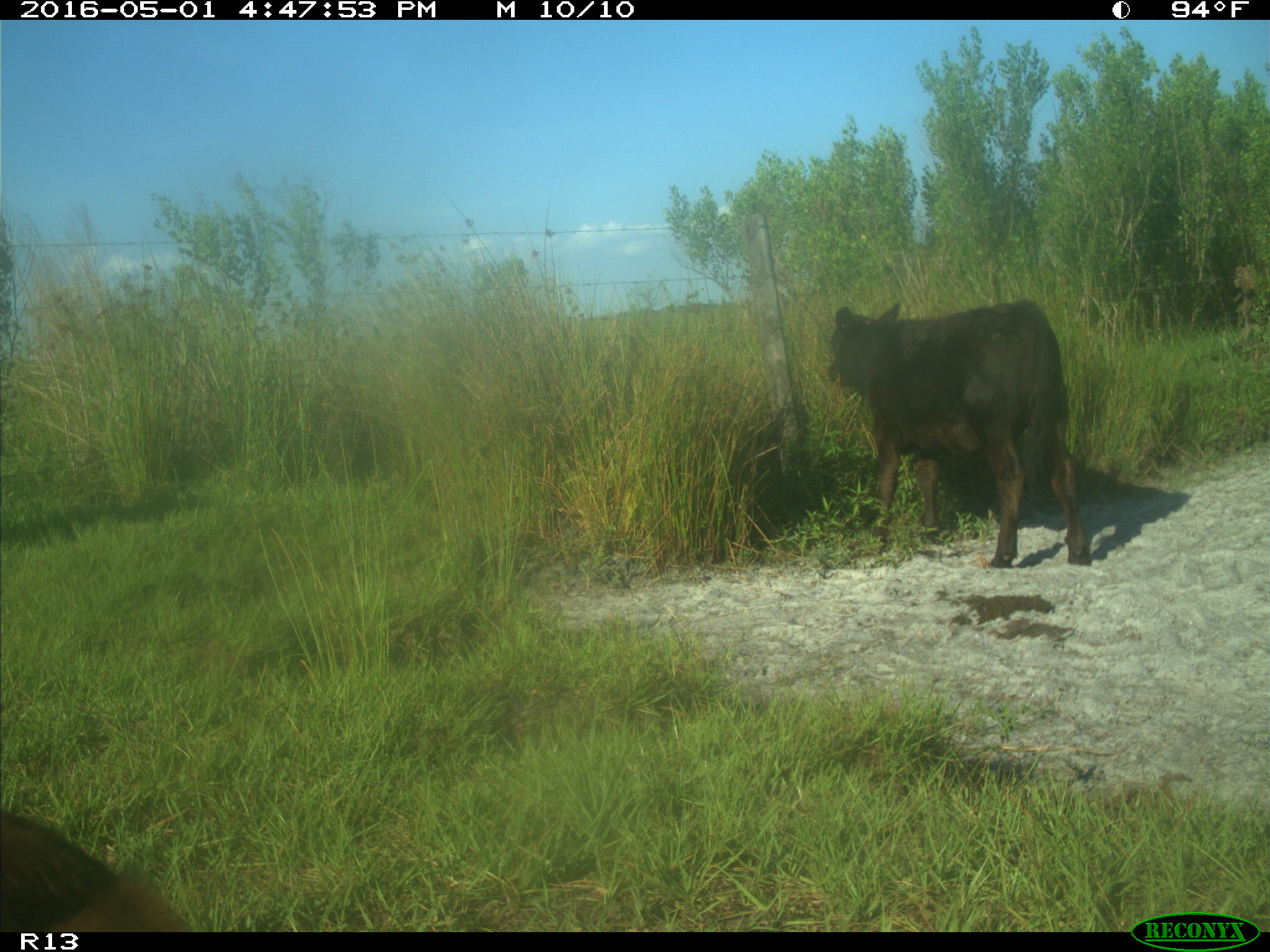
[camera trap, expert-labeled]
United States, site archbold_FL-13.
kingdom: Animalia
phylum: Chordata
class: Mammalia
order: Artiodactyla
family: Bovidae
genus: Bos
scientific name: Bos taurus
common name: domestic cow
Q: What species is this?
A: Bos taurus (domestic cow).